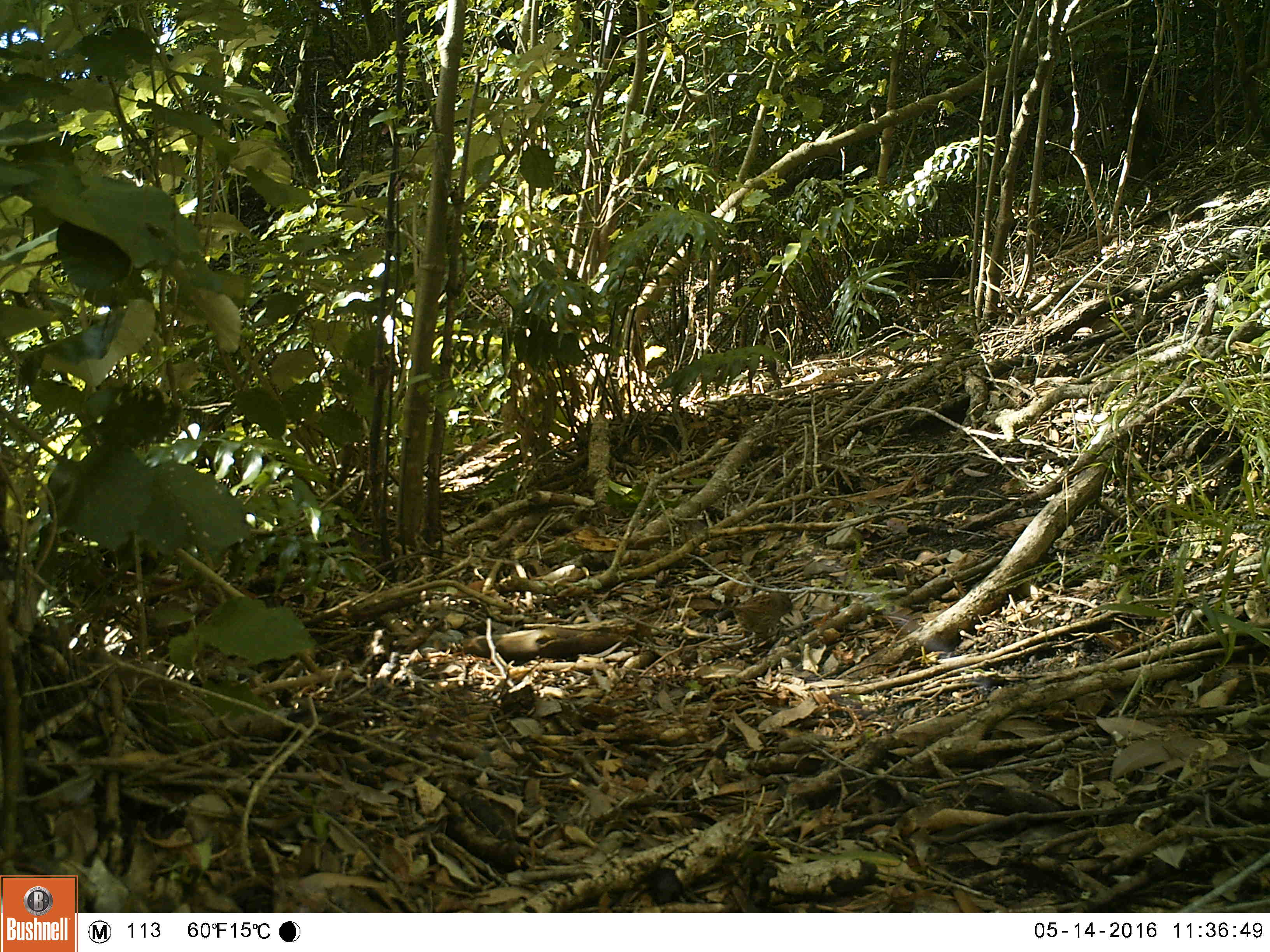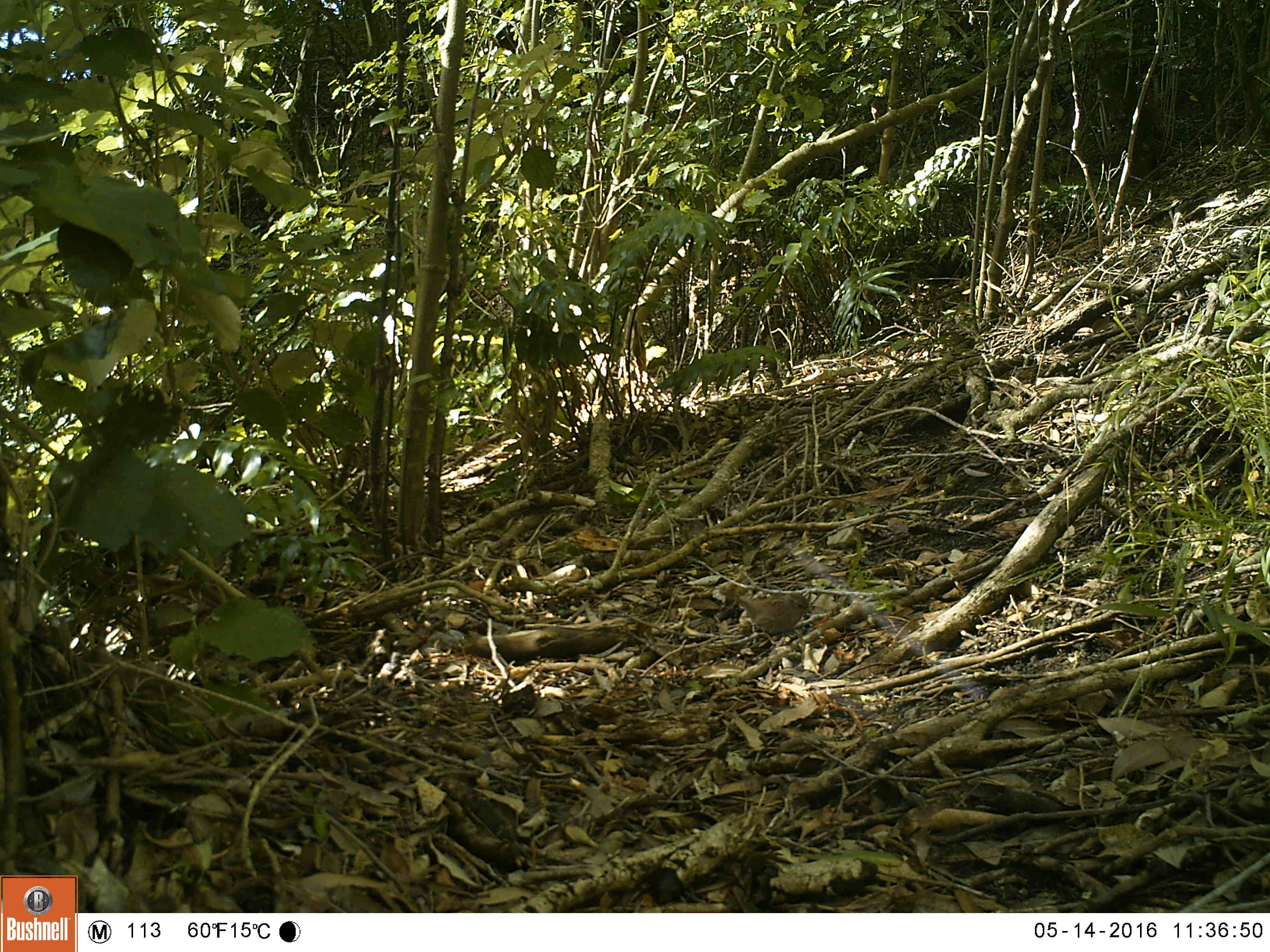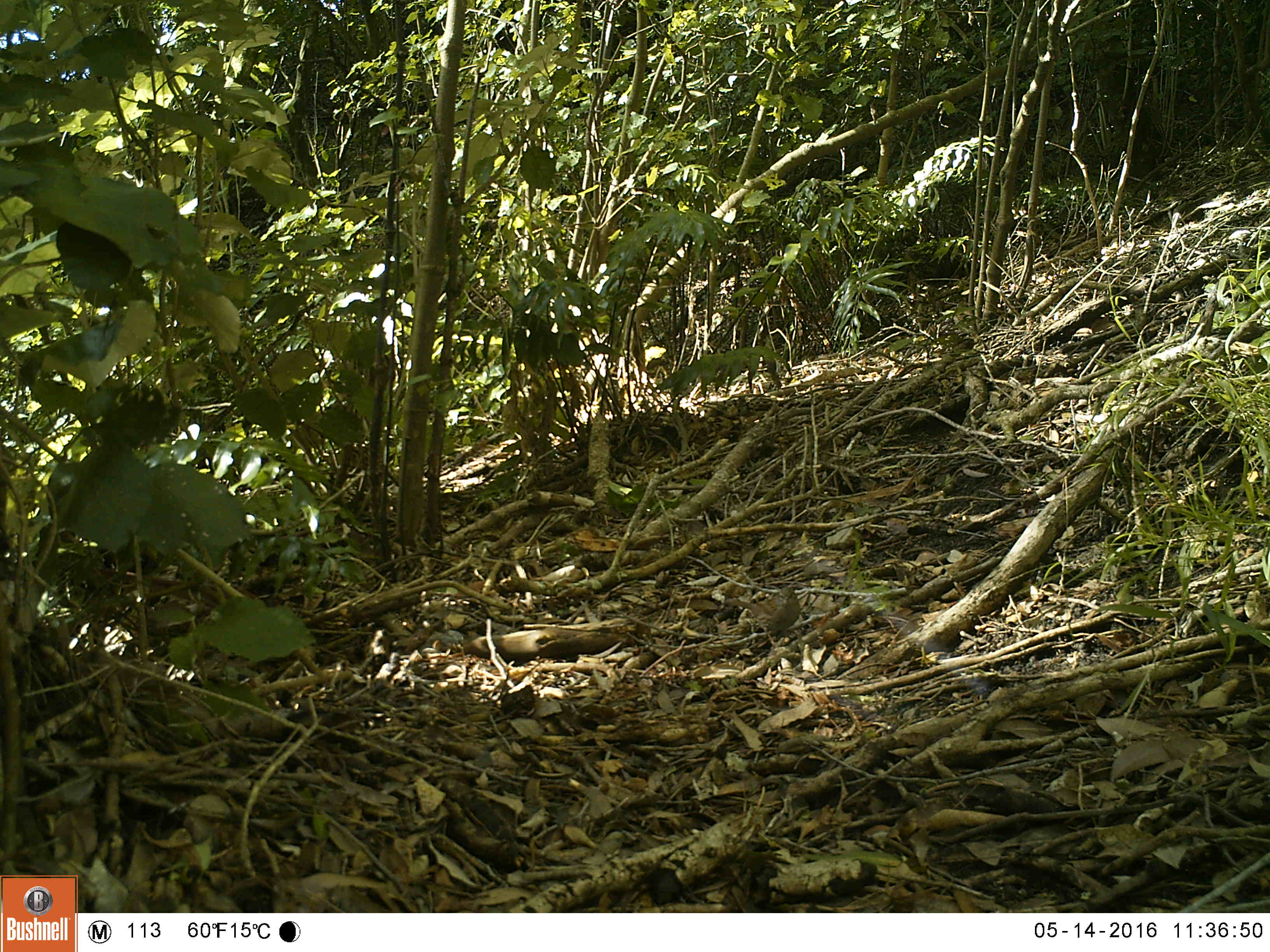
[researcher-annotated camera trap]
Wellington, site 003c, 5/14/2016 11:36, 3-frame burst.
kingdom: Animalia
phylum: Chordata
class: Aves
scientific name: Aves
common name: bird